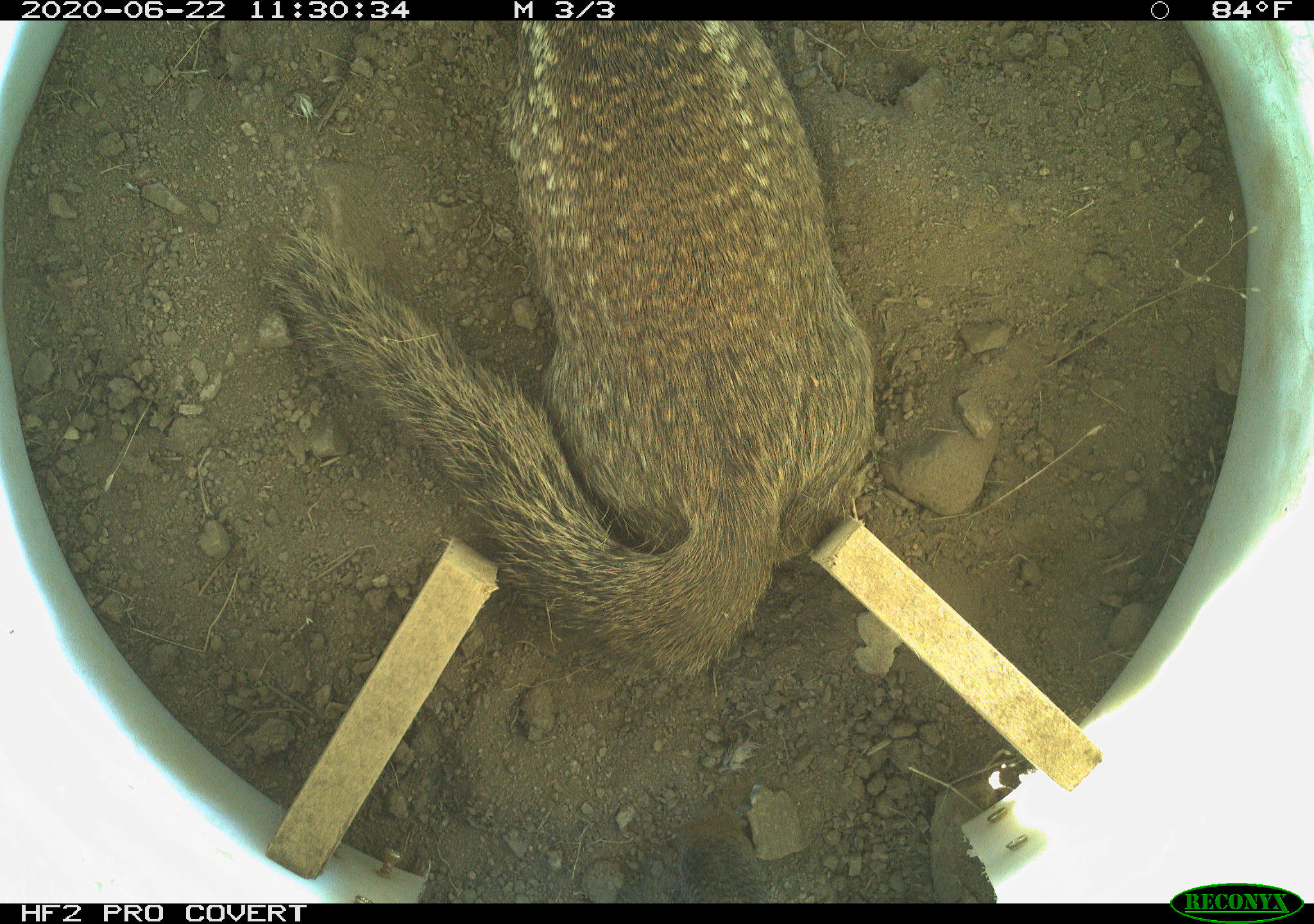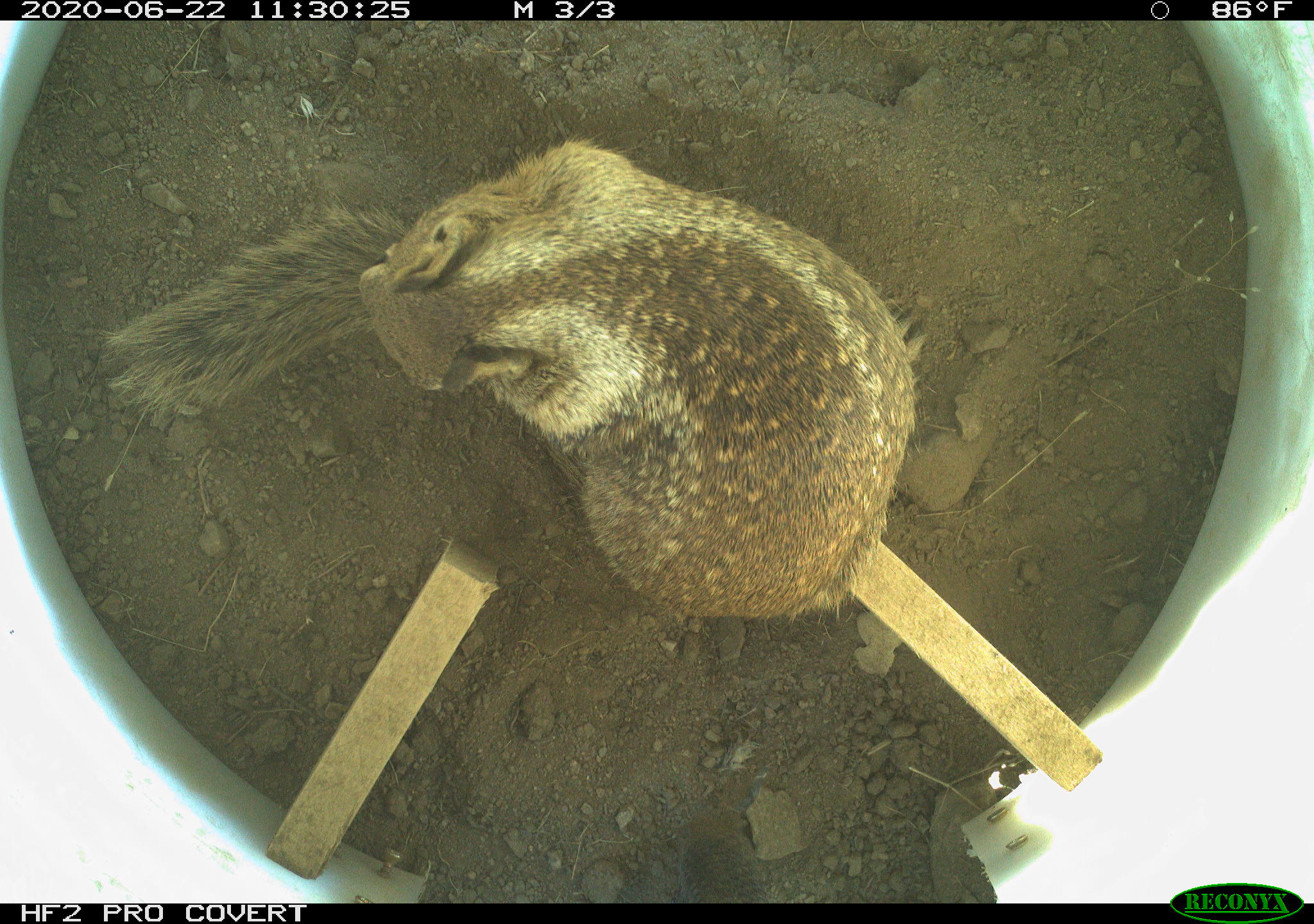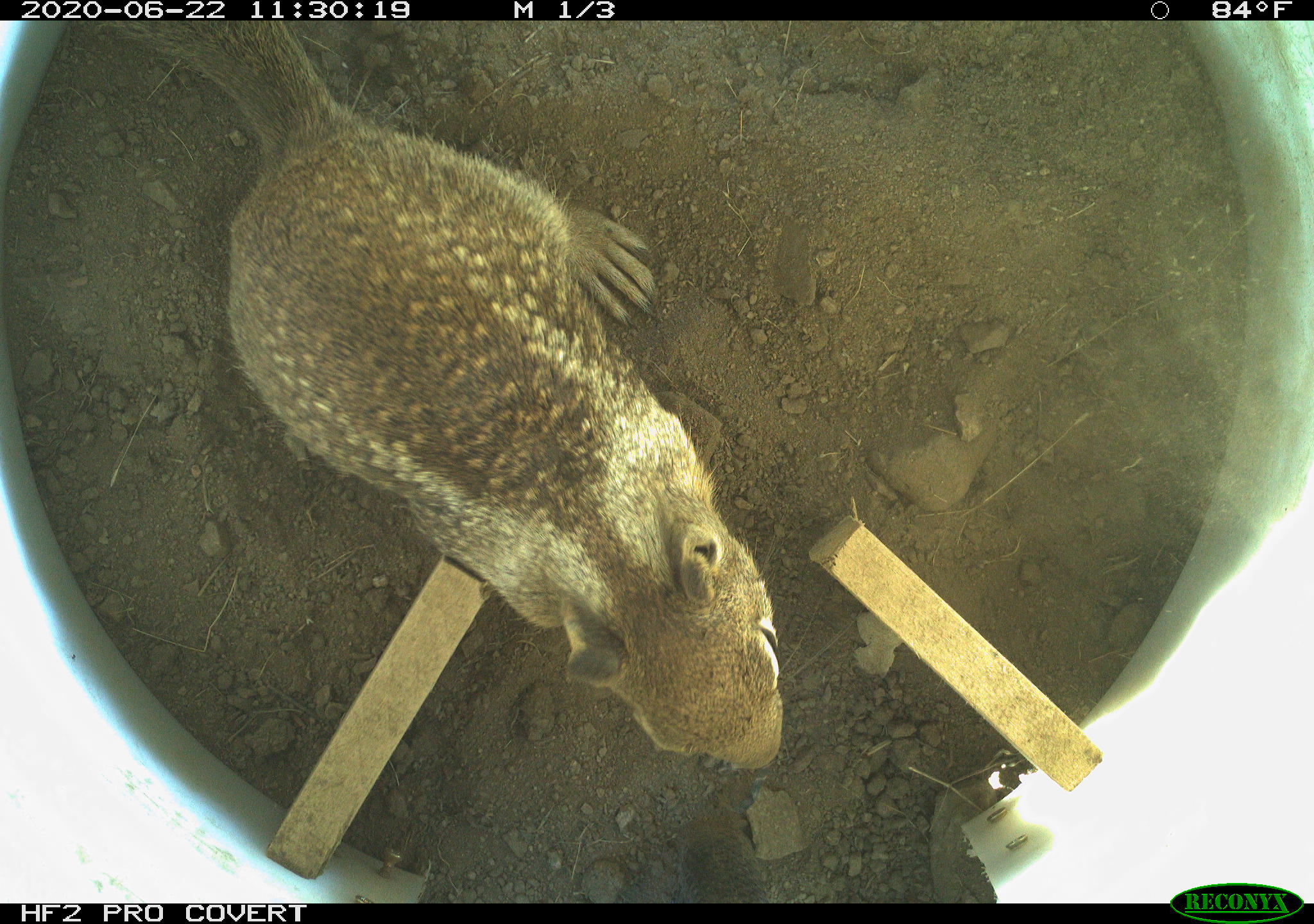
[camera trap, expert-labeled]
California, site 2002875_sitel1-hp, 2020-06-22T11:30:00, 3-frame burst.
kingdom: Animalia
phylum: Chordata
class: Mammalia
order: Rodentia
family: Sciuridae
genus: Otospermophilus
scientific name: Otospermophilus beecheyi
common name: california ground squirrel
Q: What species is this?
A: California ground squirrel (Otospermophilus beecheyi).